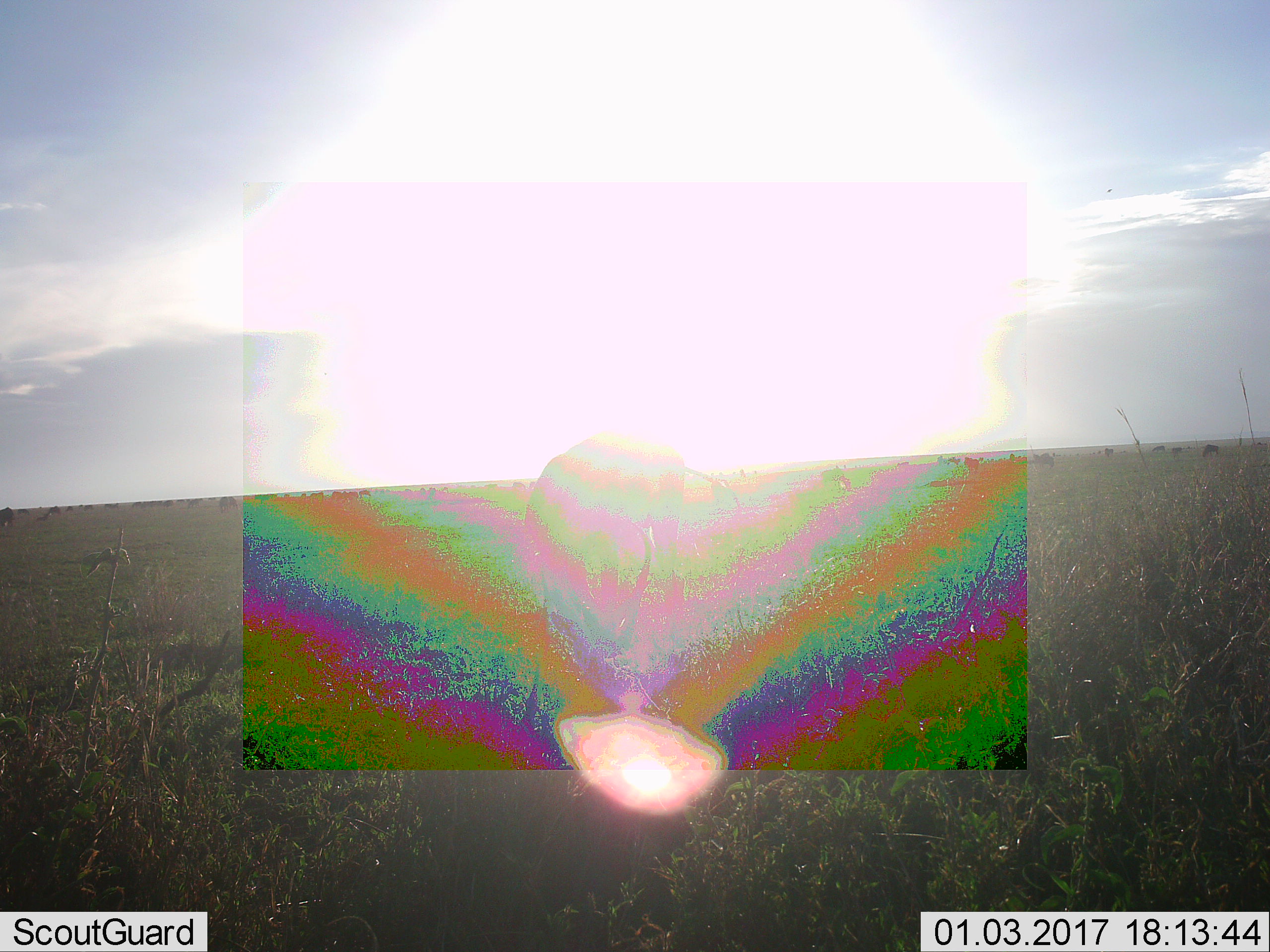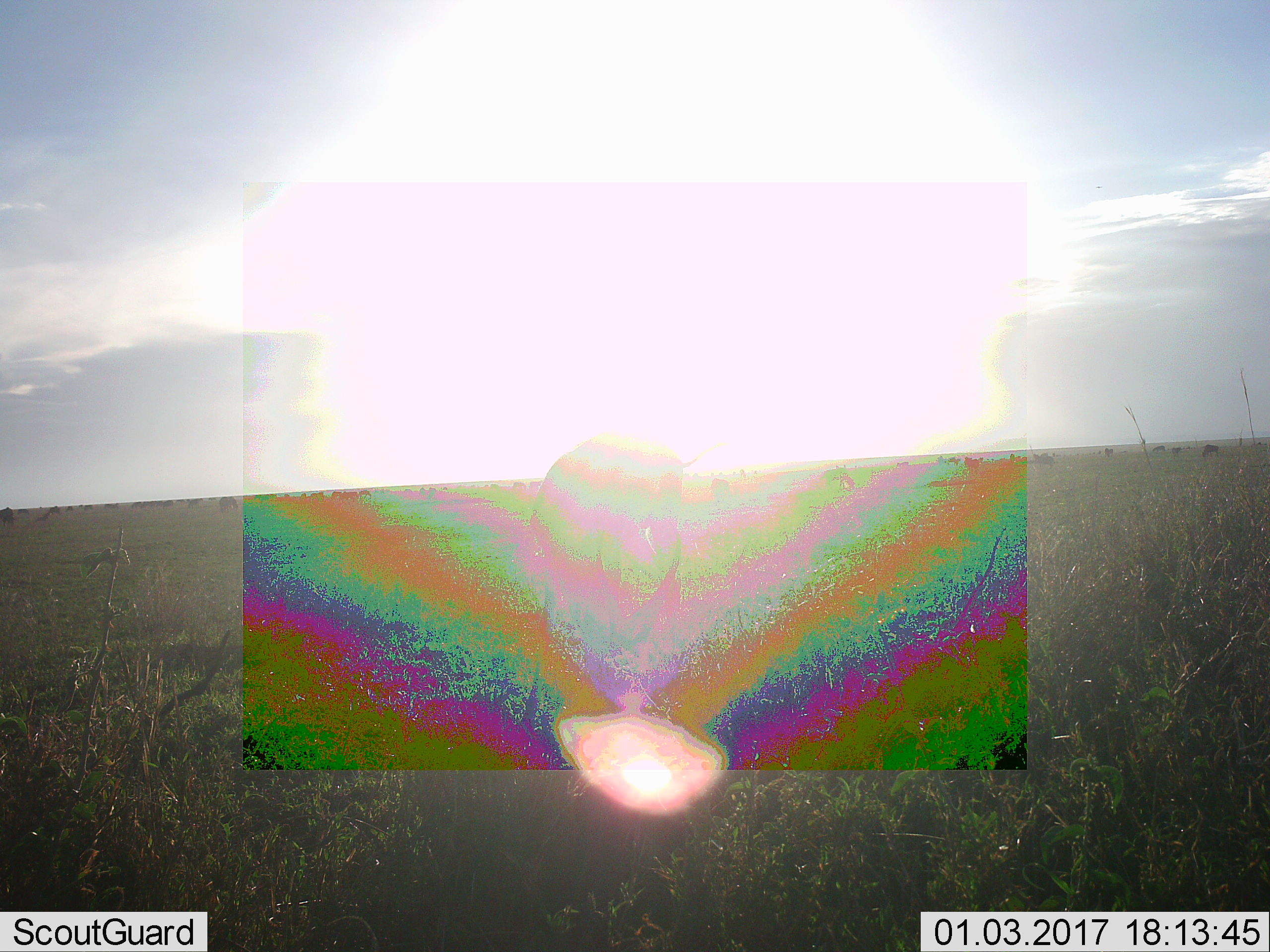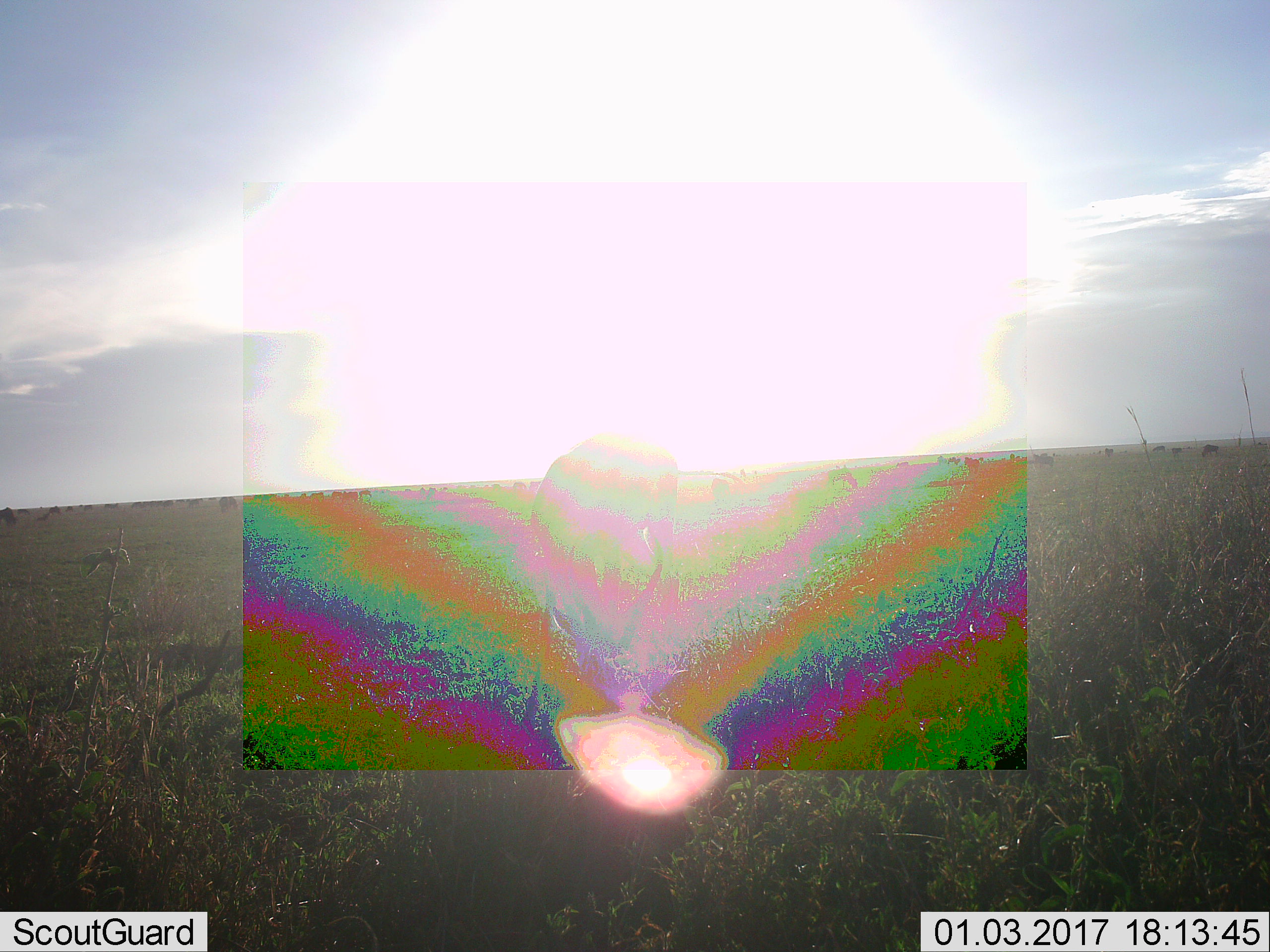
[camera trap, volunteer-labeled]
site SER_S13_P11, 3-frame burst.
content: unidentified animal